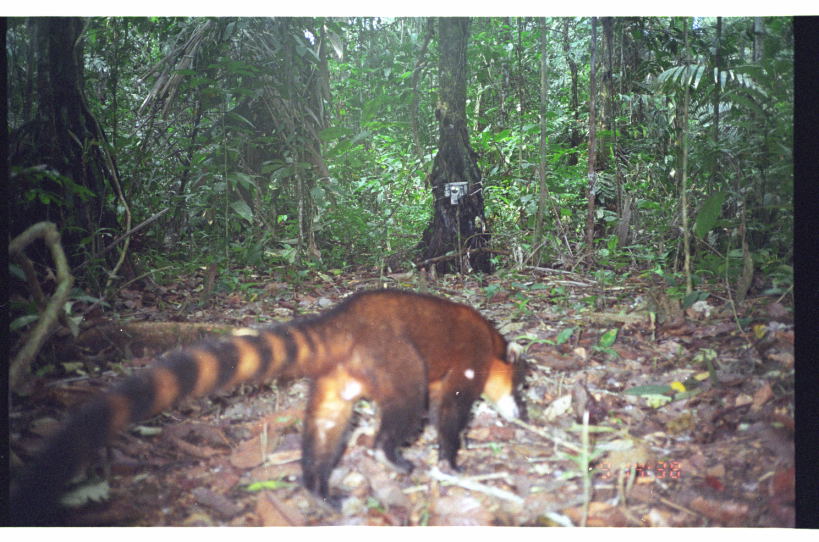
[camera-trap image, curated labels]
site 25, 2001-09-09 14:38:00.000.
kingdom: Animalia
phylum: Chordata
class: Mammalia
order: Carnivora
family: Procyonidae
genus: Nasua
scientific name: Nasua nasua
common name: south american coati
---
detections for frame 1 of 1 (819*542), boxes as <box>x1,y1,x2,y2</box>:
nasua nasua: <box>7,284,532,527</box>